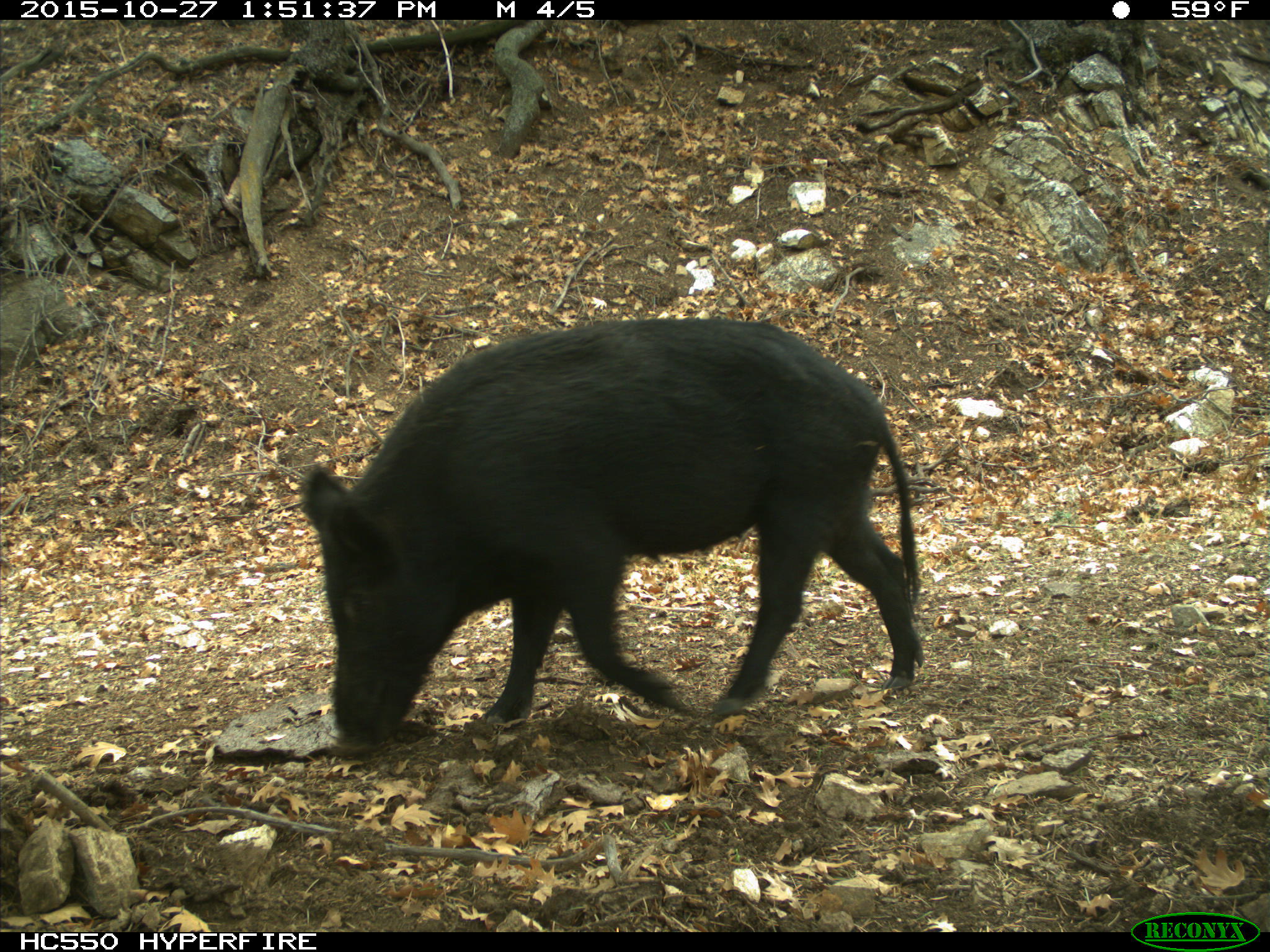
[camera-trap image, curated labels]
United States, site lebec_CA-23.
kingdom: Animalia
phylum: Chordata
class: Mammalia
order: Artiodactyla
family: Suidae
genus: Sus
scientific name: Sus scrofa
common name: wild boar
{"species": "Sus scrofa (wild boar)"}